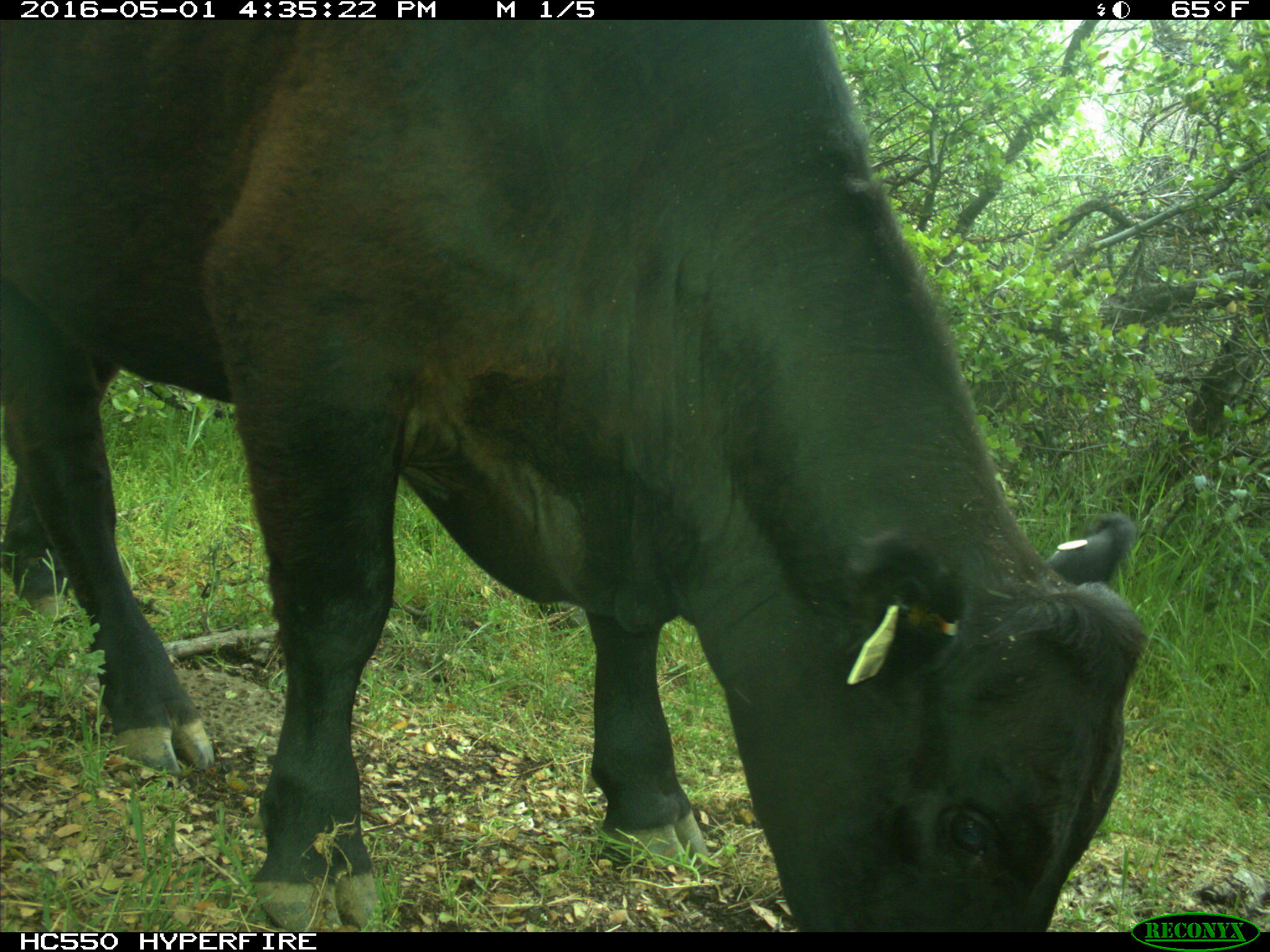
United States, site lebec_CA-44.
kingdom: Animalia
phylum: Chordata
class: Mammalia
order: Artiodactyla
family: Bovidae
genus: Bos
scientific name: Bos taurus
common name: domestic cow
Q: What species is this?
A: Bos taurus (domestic cow).